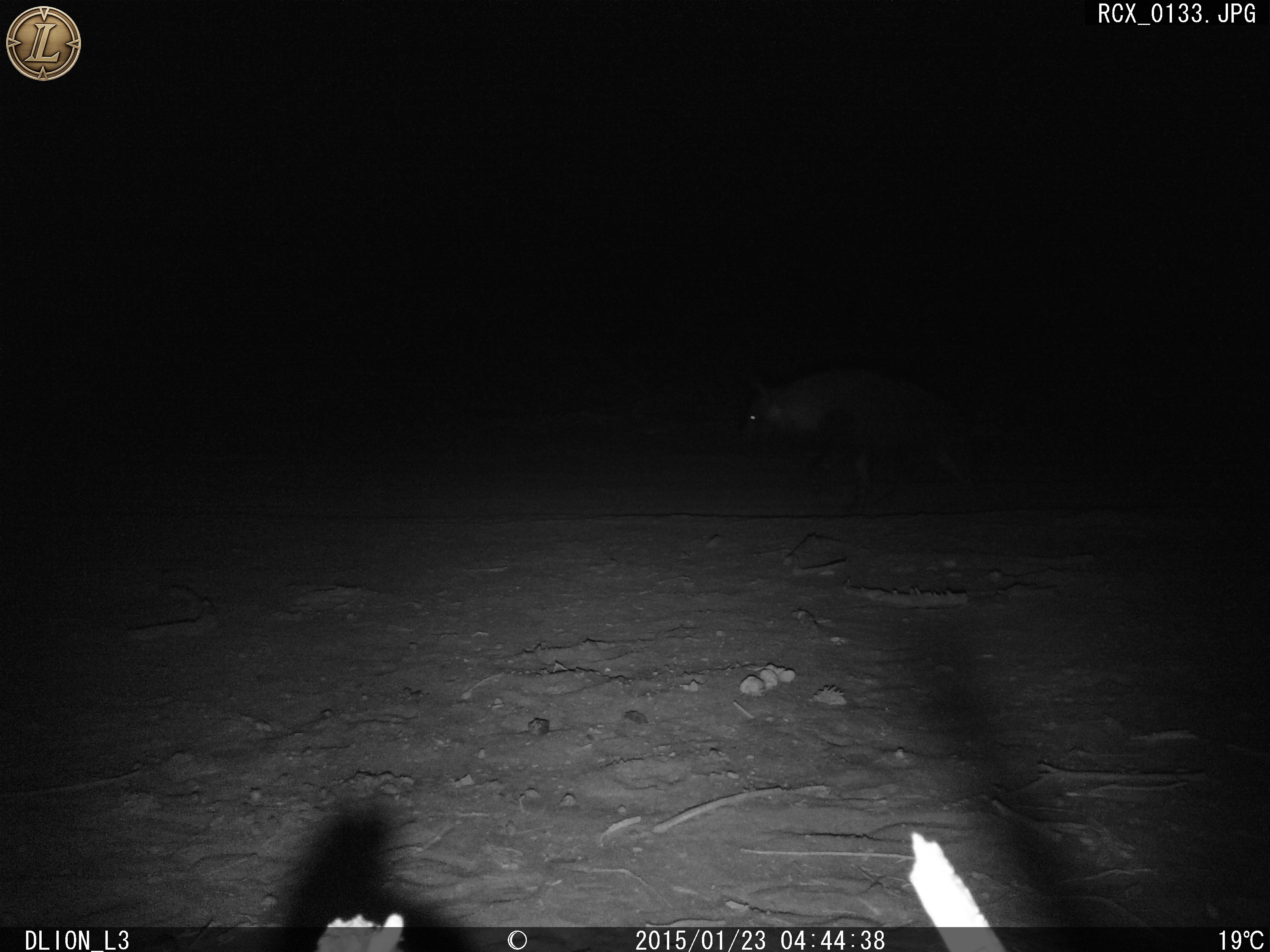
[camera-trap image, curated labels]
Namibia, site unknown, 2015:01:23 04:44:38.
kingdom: Animalia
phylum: Chordata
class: Mammalia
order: Carnivora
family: Hyaenidae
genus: Parahyaena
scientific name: Parahyaena brunnea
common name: brown hyena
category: hyaena brunnea